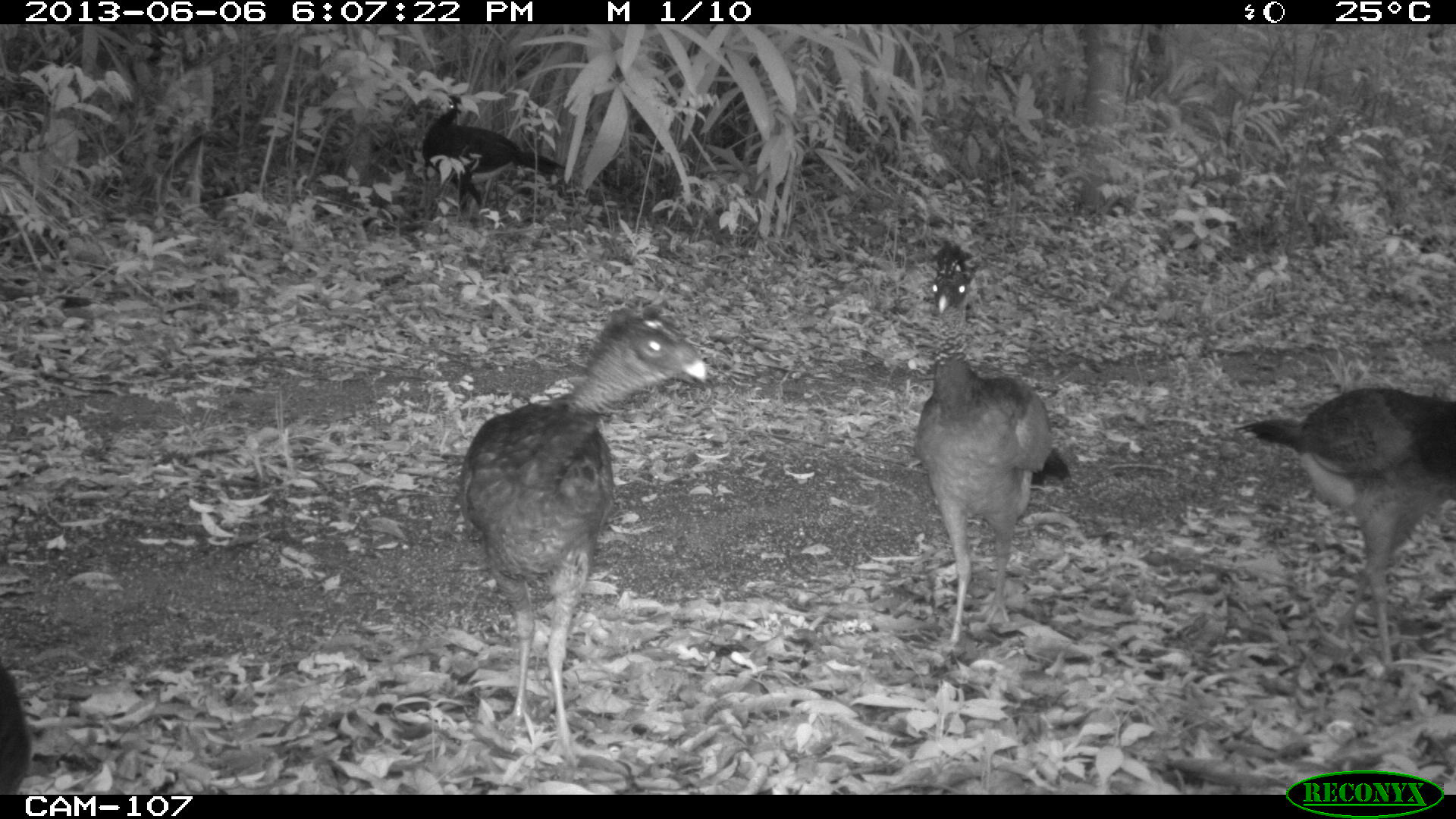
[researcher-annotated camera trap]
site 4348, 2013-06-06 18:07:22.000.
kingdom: Animalia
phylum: Chordata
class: Aves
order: Galliformes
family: Cracidae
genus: Crax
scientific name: Crax rubra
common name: great curassow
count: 5